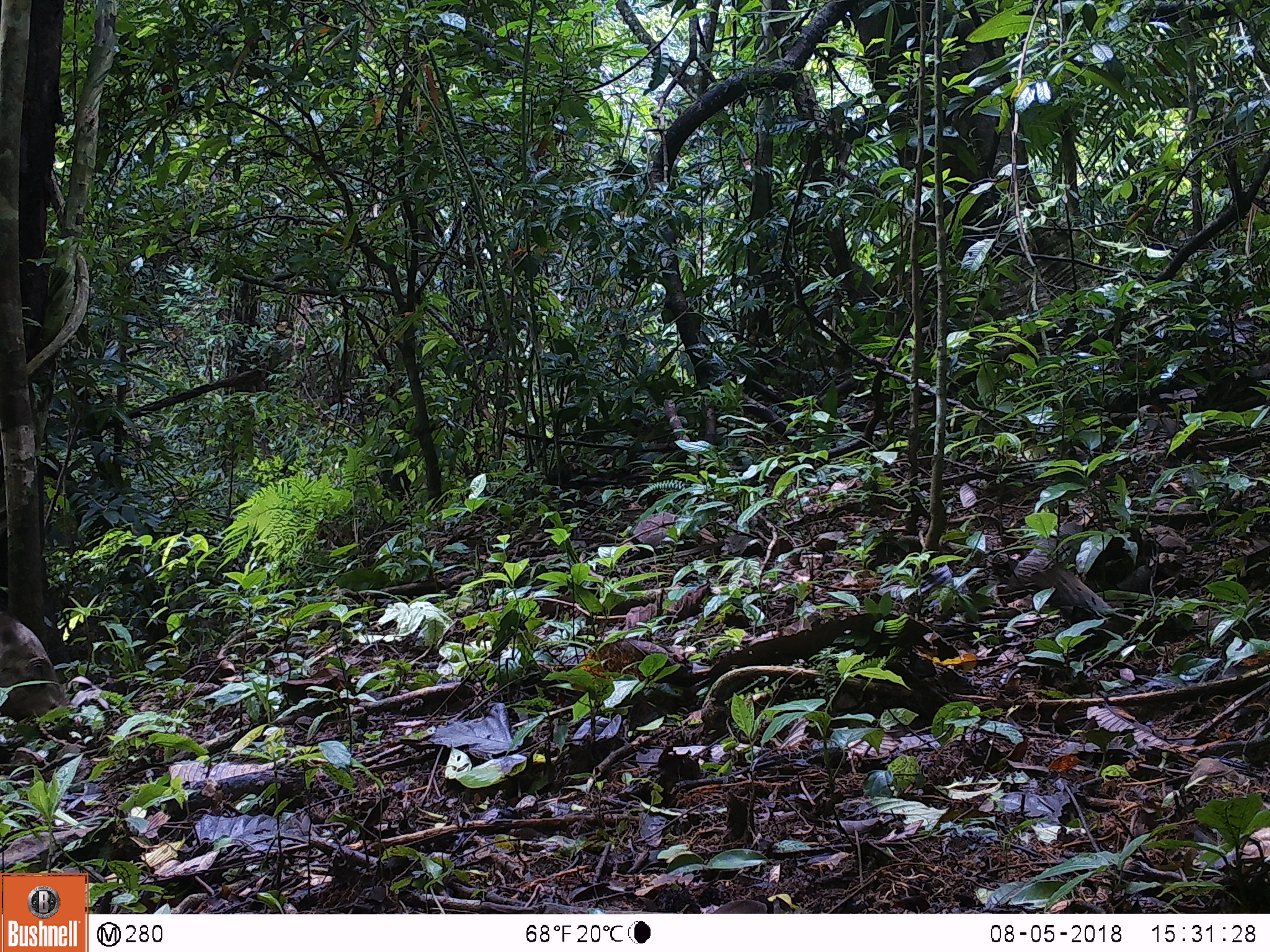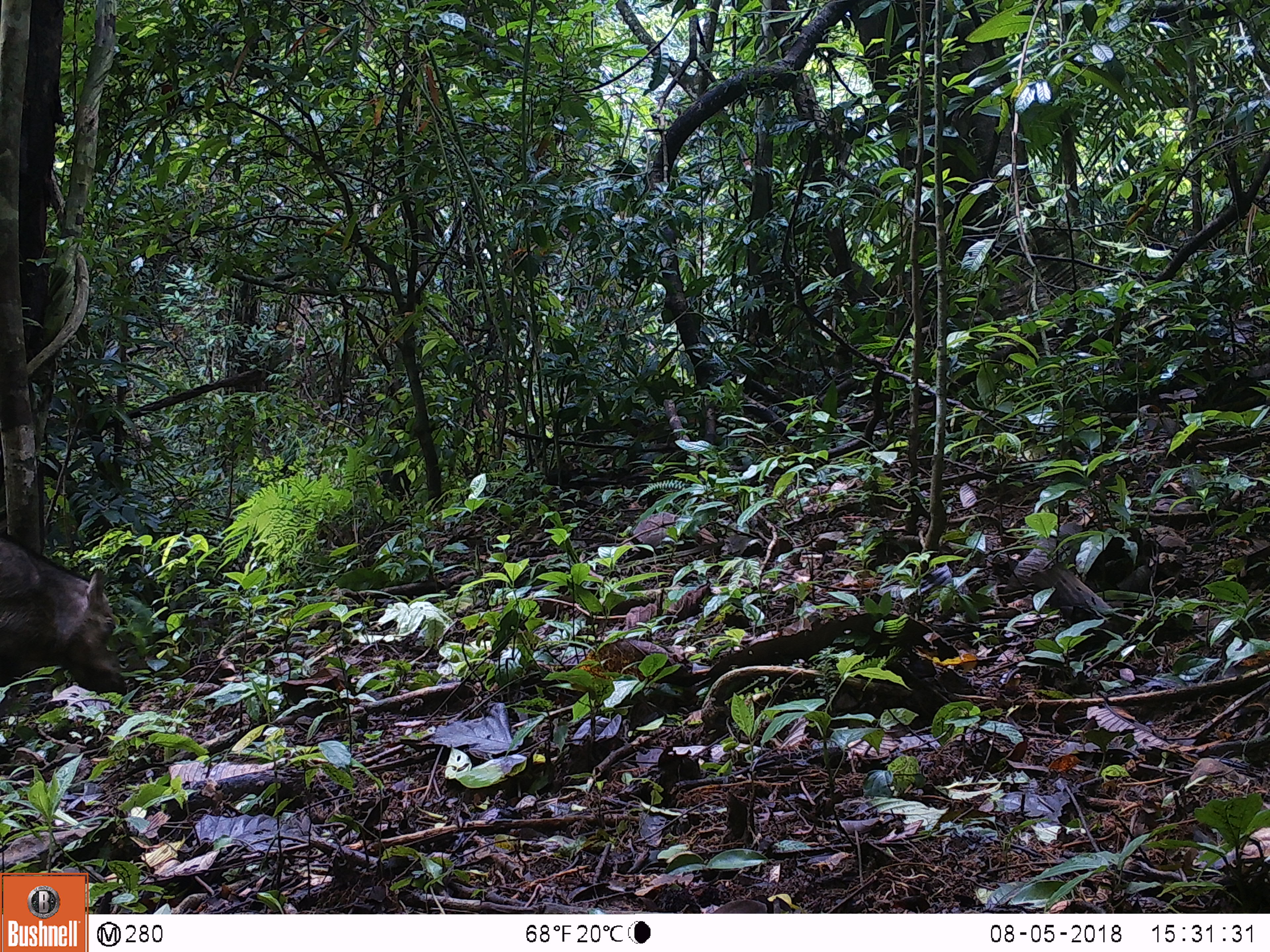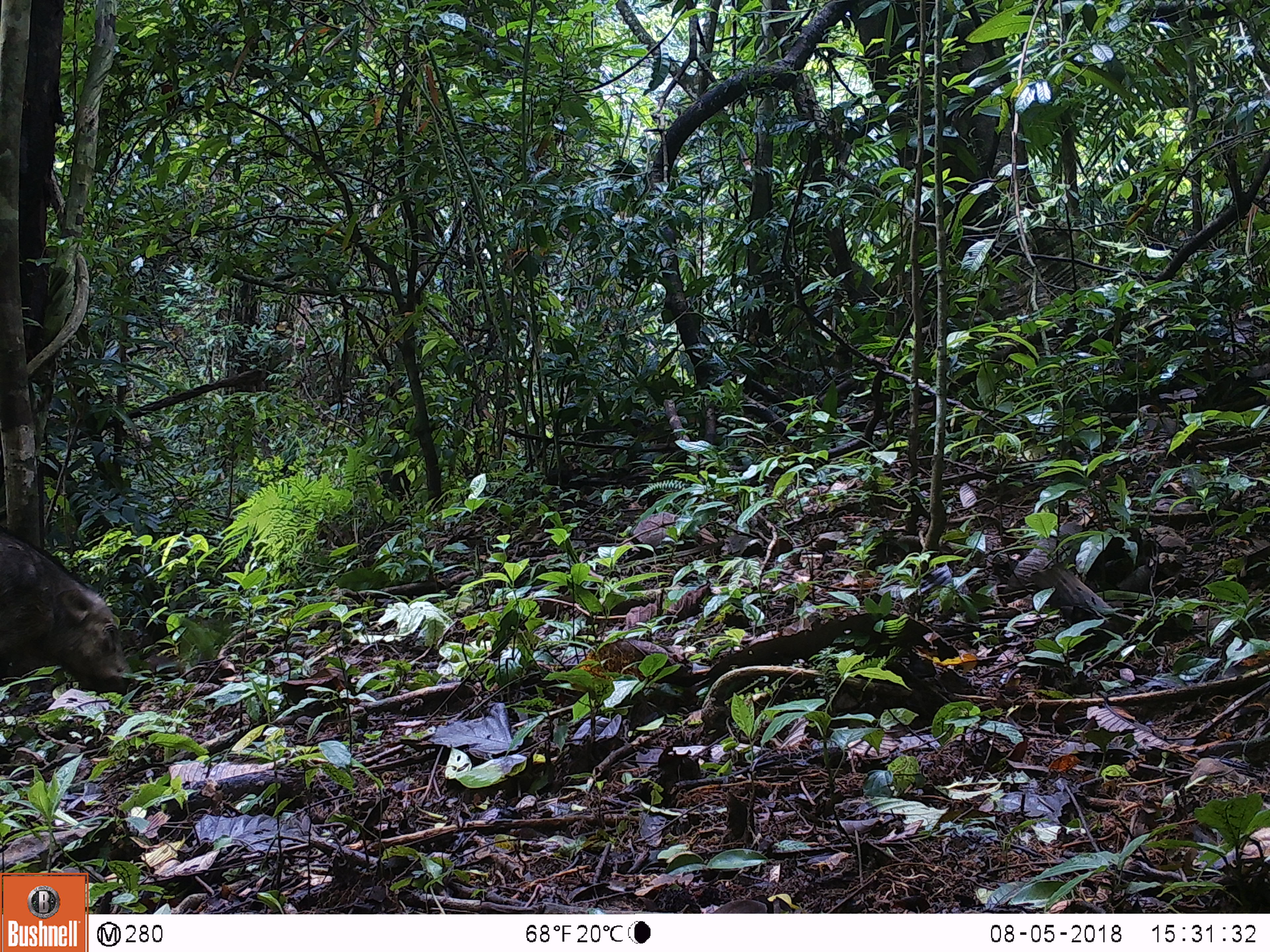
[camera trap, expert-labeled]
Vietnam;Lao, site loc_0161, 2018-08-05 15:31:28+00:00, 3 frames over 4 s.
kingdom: Animalia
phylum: Chordata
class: Mammalia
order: Artiodactyla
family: Suidae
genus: Sus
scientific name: Sus scrofa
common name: eurasian wild pig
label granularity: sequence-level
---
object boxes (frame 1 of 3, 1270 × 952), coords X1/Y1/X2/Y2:
eurasian wild pig: 0/609/75/721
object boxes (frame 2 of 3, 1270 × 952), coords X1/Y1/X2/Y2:
eurasian wild pig: 0/530/129/693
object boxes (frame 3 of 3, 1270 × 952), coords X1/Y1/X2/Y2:
eurasian wild pig: 0/525/139/696